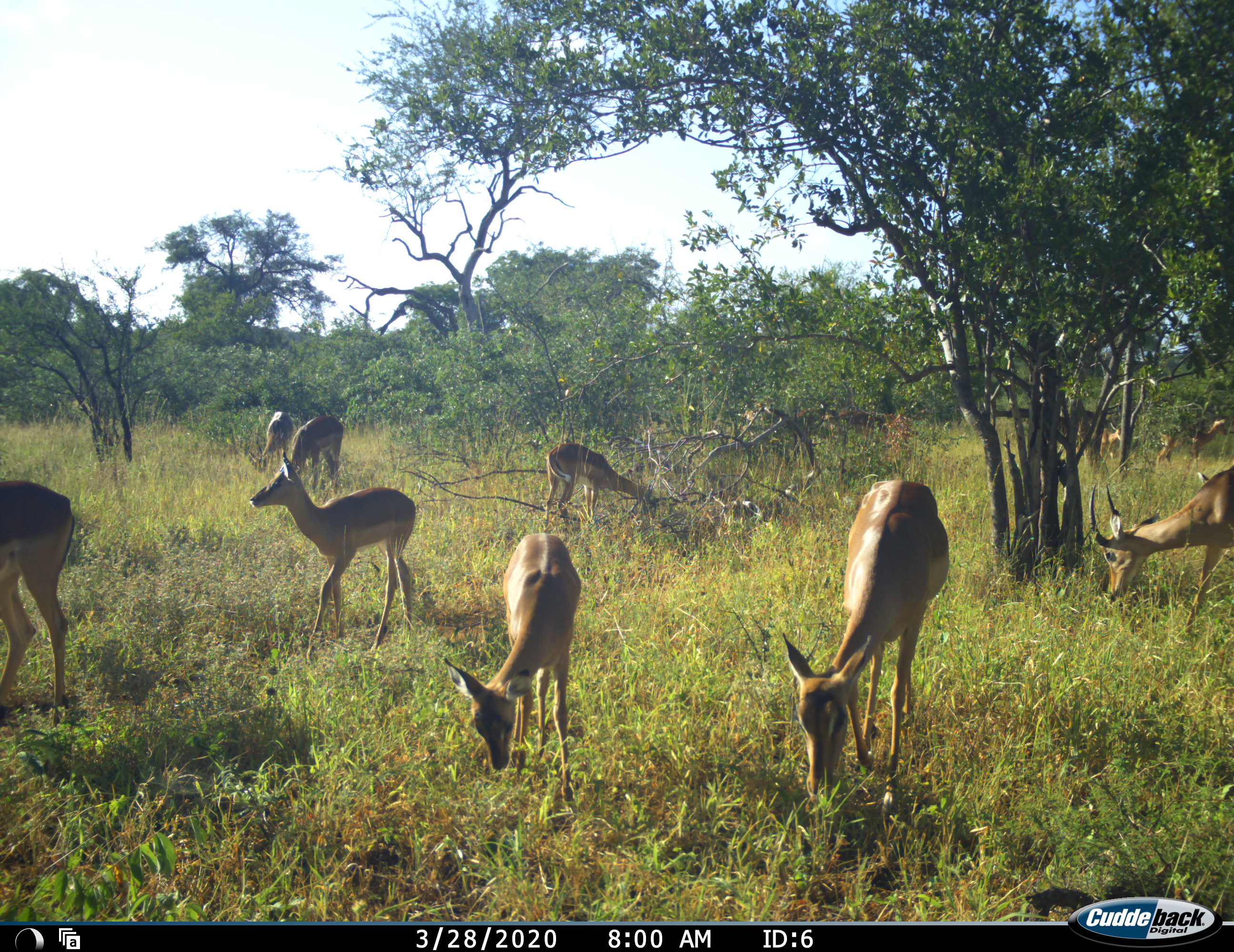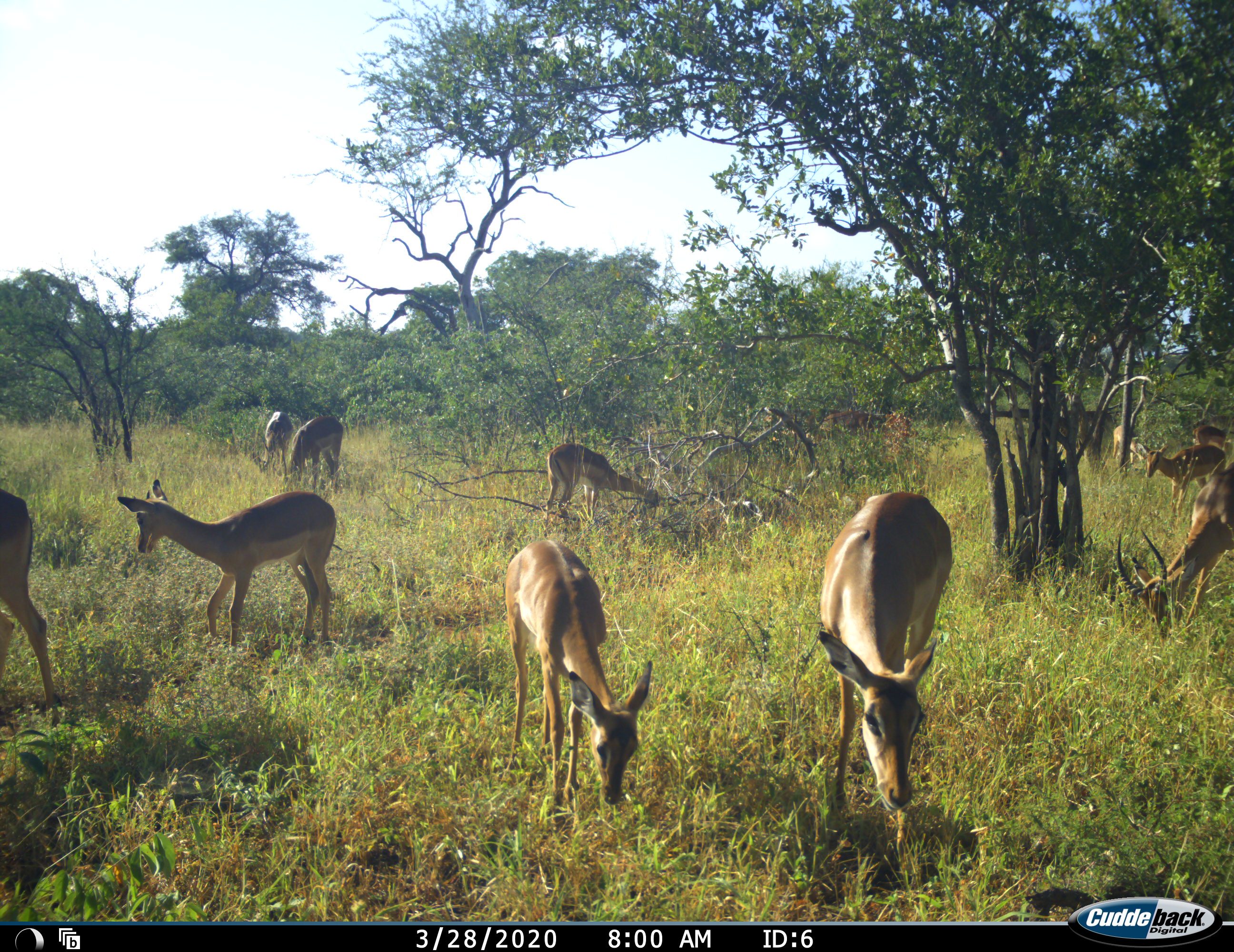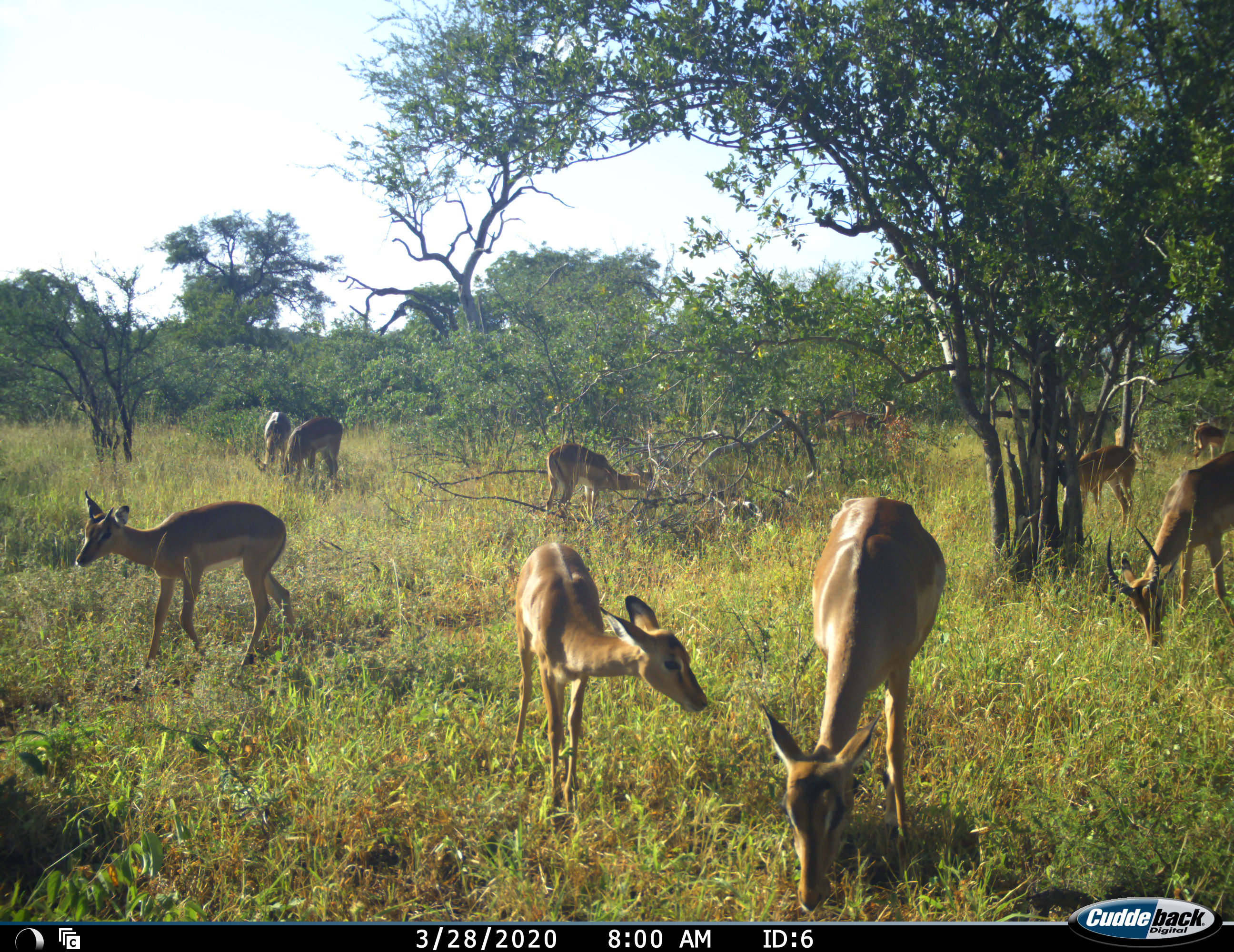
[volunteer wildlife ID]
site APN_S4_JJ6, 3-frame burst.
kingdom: Animalia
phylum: Chordata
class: Mammalia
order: Artiodactyla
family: Bovidae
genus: Aepyceros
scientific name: Aepyceros melampus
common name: impala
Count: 10.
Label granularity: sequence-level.